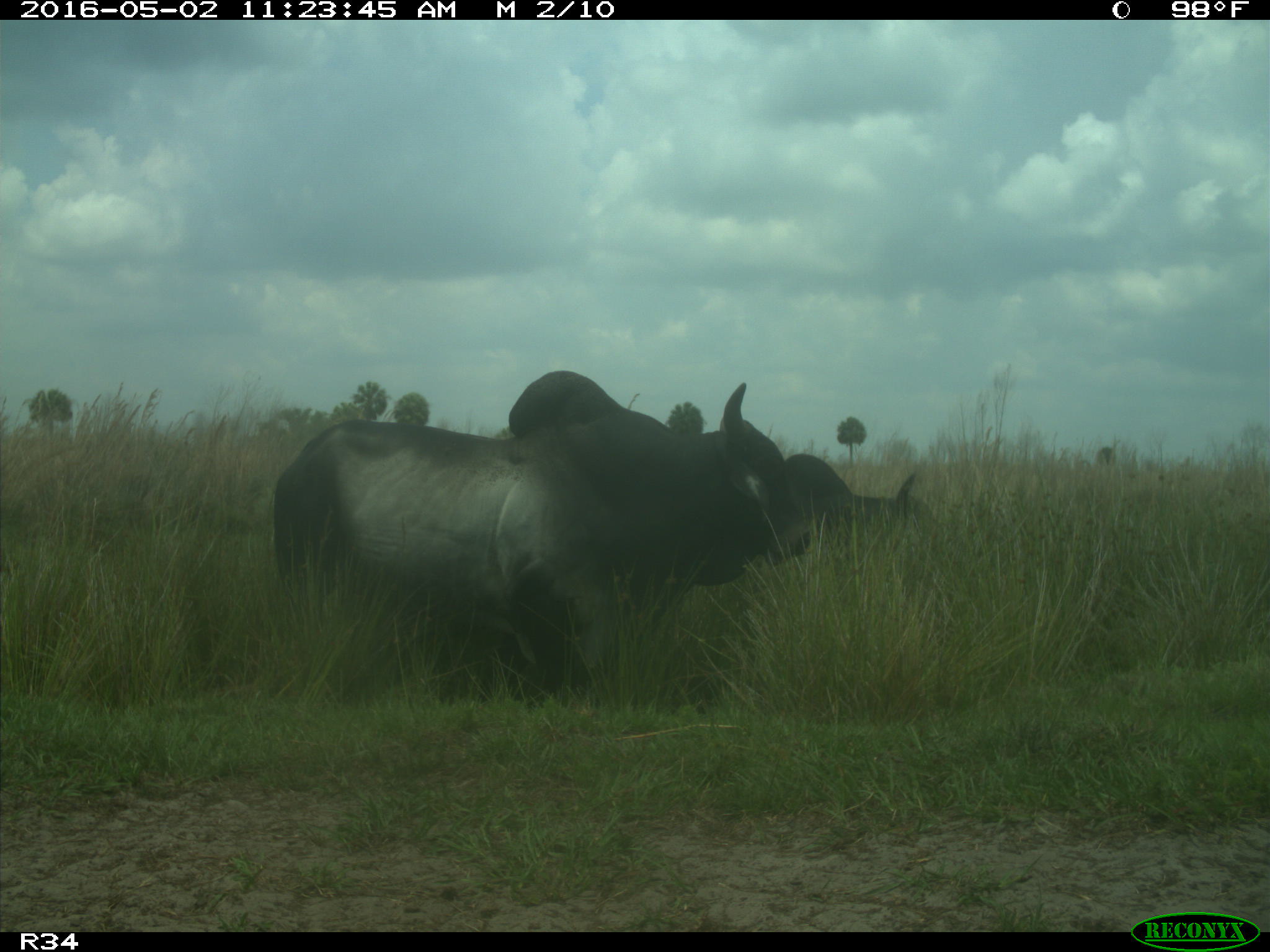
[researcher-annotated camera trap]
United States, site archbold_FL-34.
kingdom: Animalia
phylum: Chordata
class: Mammalia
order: Artiodactyla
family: Bovidae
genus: Bos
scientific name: Bos taurus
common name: domestic cow